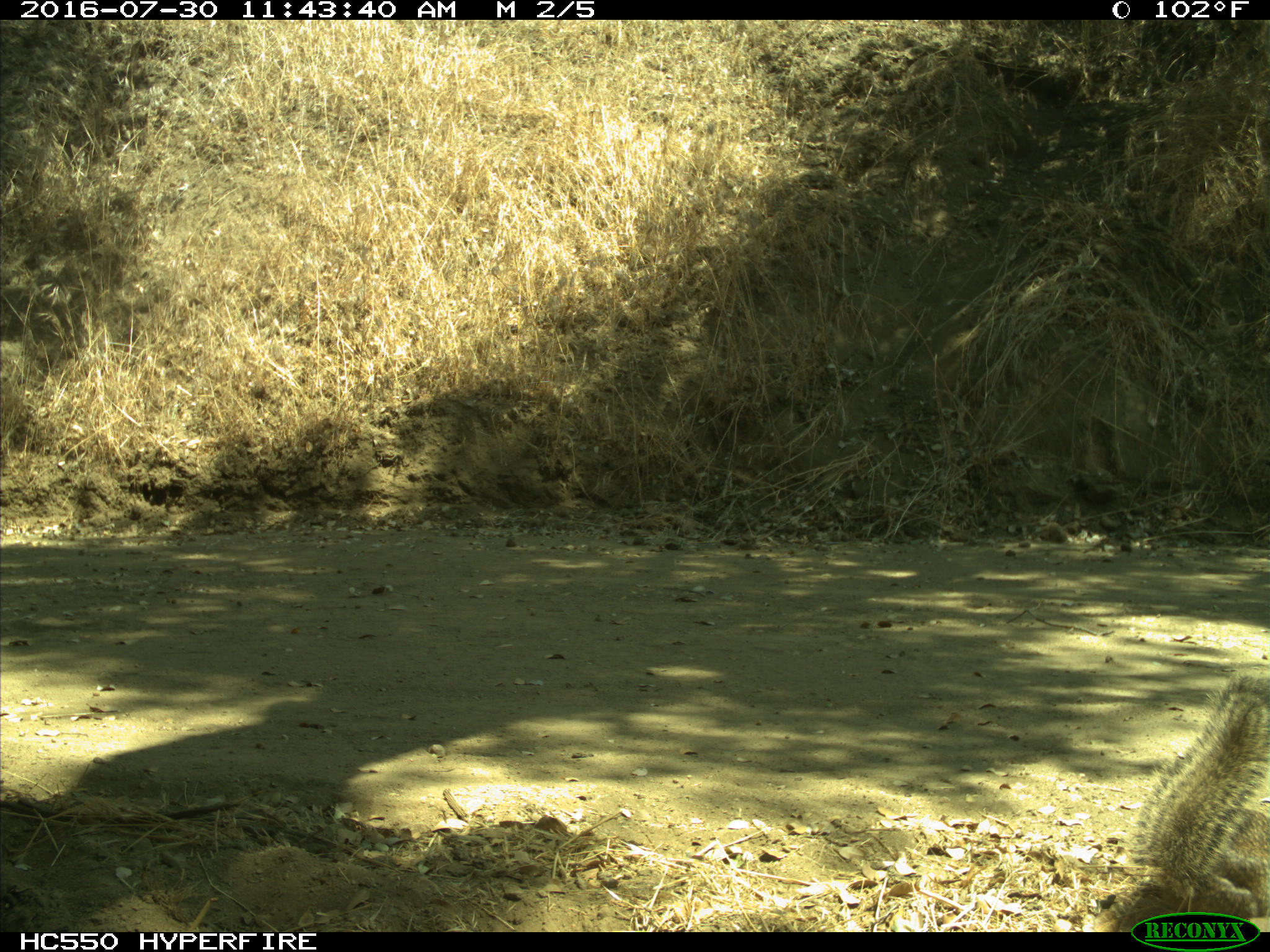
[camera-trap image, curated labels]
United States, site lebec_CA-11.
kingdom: Animalia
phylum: Chordata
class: Mammalia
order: Rodentia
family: Sciuridae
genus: Otospermophilus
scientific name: Otospermophilus beecheyi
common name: california ground squirrel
Otospermophilus beecheyi (california ground squirrel).